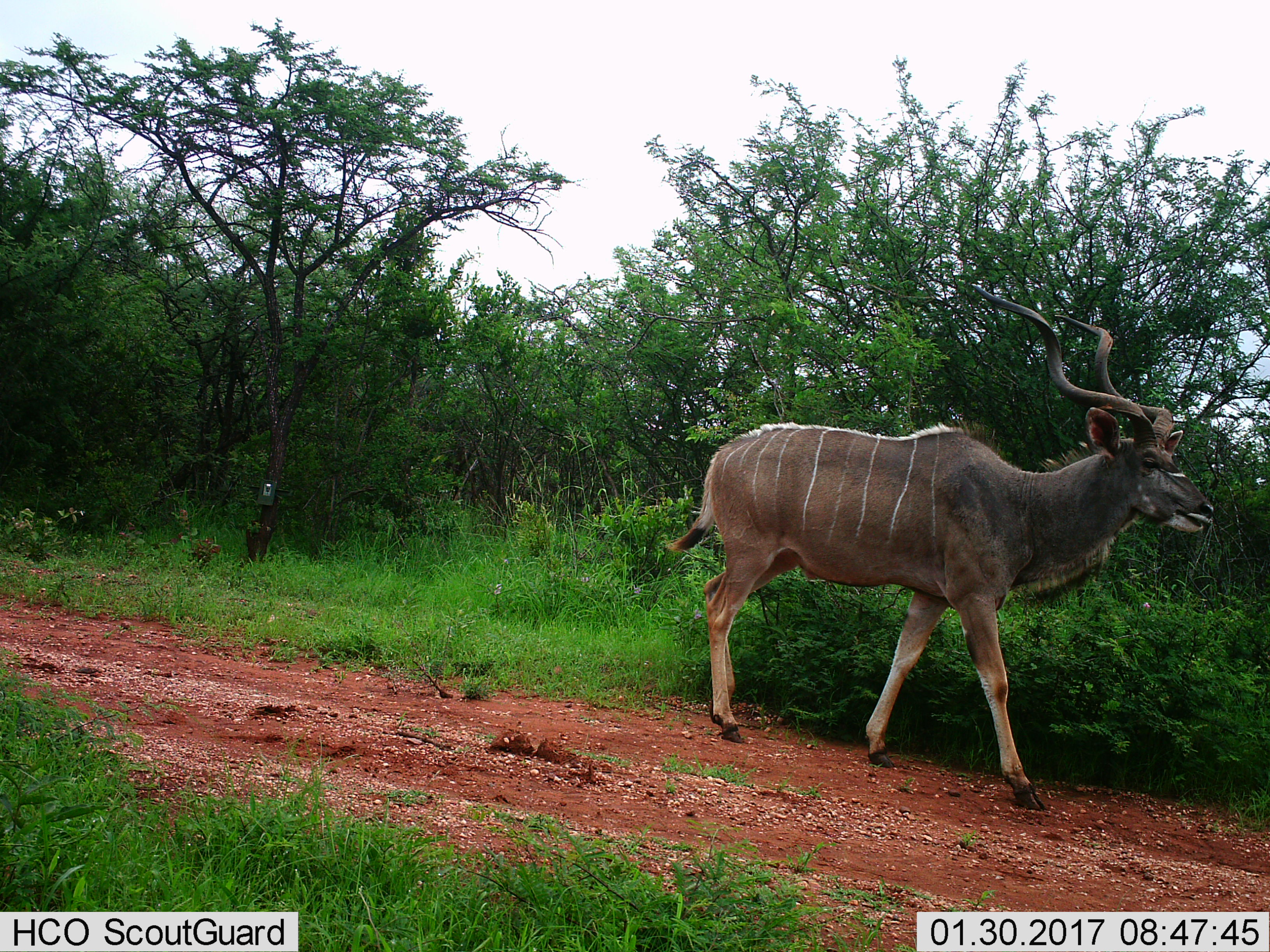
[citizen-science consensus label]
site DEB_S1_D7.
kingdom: Animalia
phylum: Chordata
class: Mammalia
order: Artiodactyla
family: Bovidae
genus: Tragelaphus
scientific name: Tragelaphus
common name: kudu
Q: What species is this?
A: Kudu (Tragelaphus).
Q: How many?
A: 1.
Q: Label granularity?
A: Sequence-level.